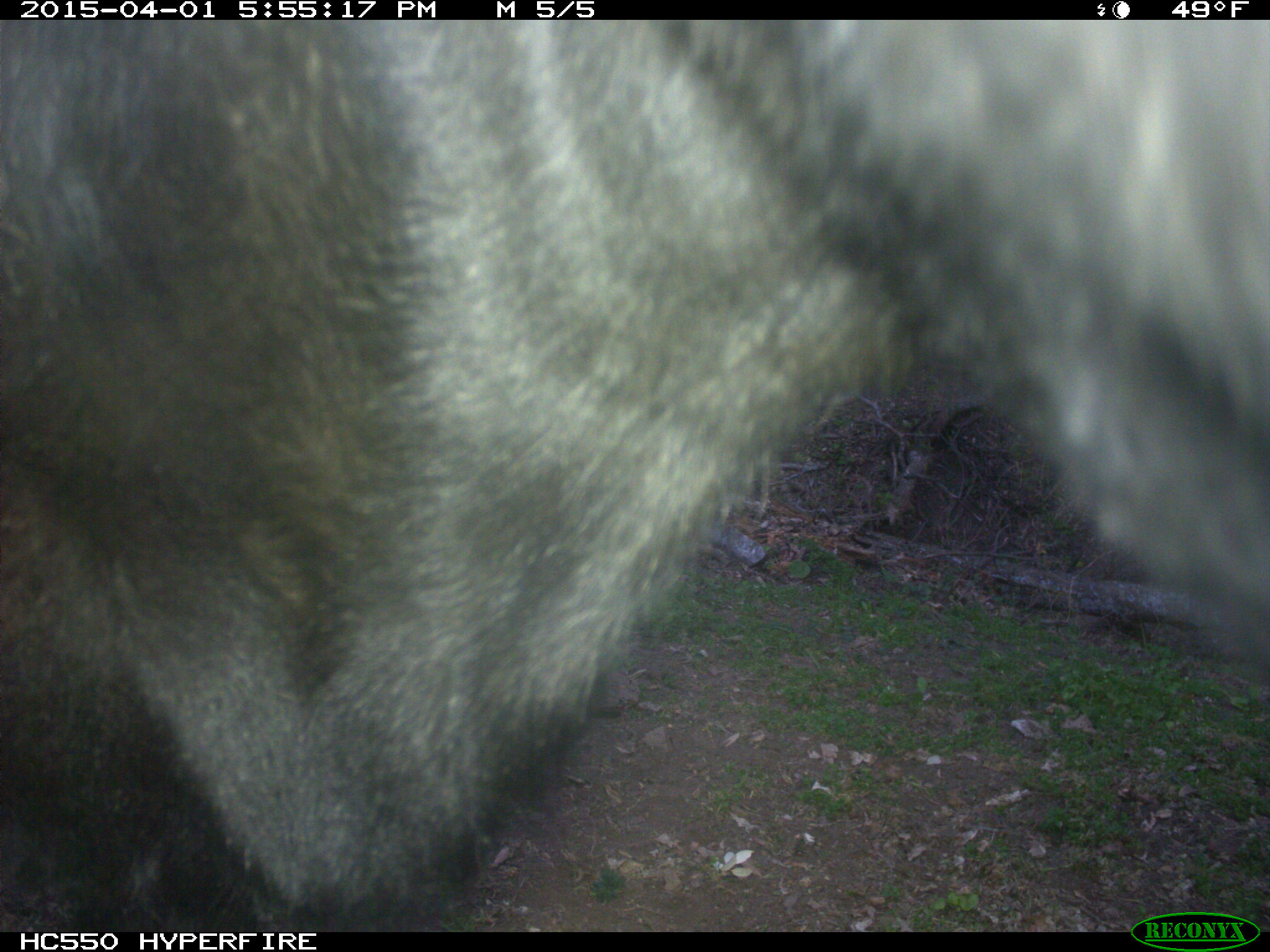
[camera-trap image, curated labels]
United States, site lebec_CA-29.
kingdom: Animalia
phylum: Chordata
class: Mammalia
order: Artiodactyla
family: Bovidae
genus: Bos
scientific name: Bos taurus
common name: domestic cow